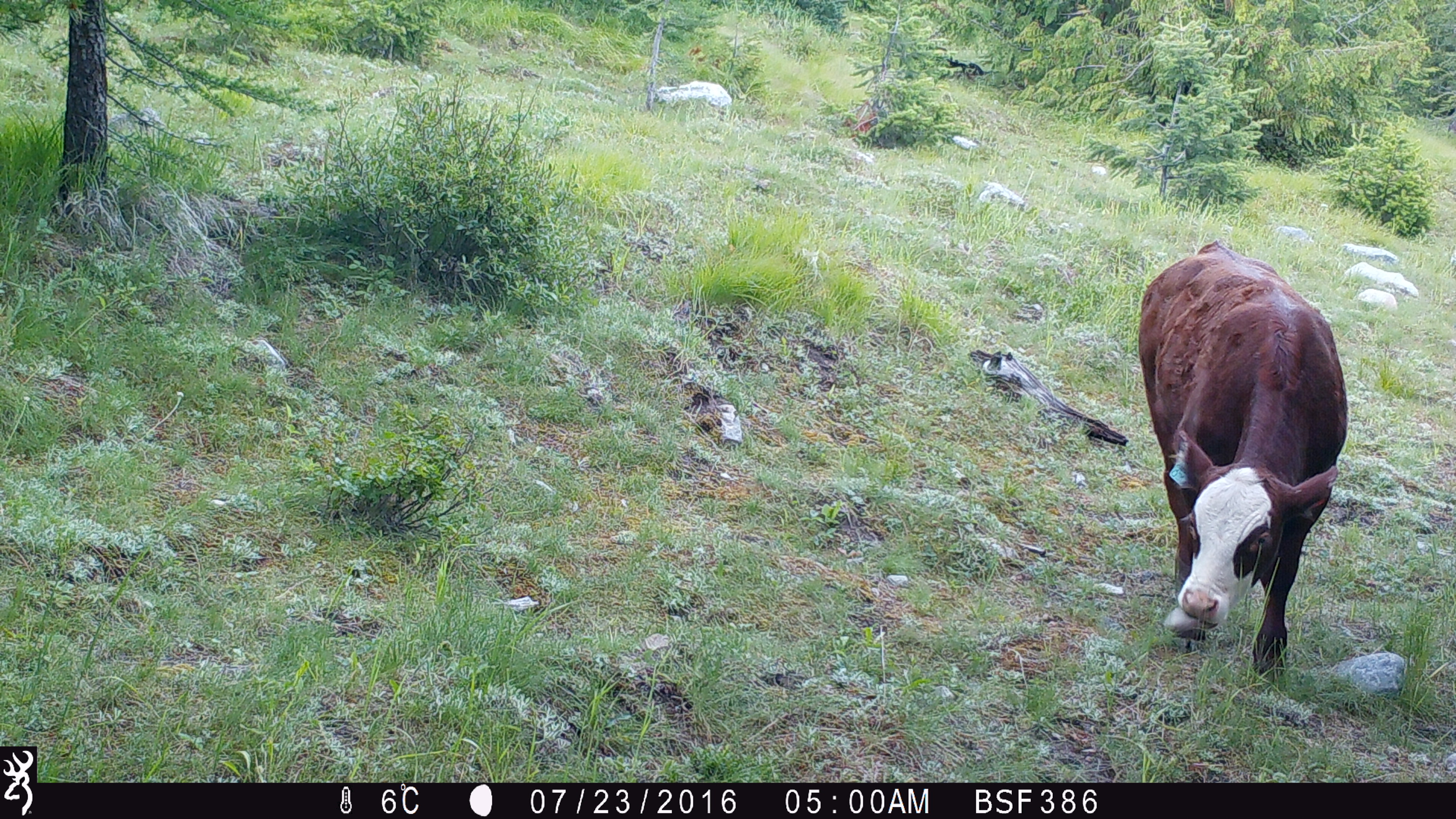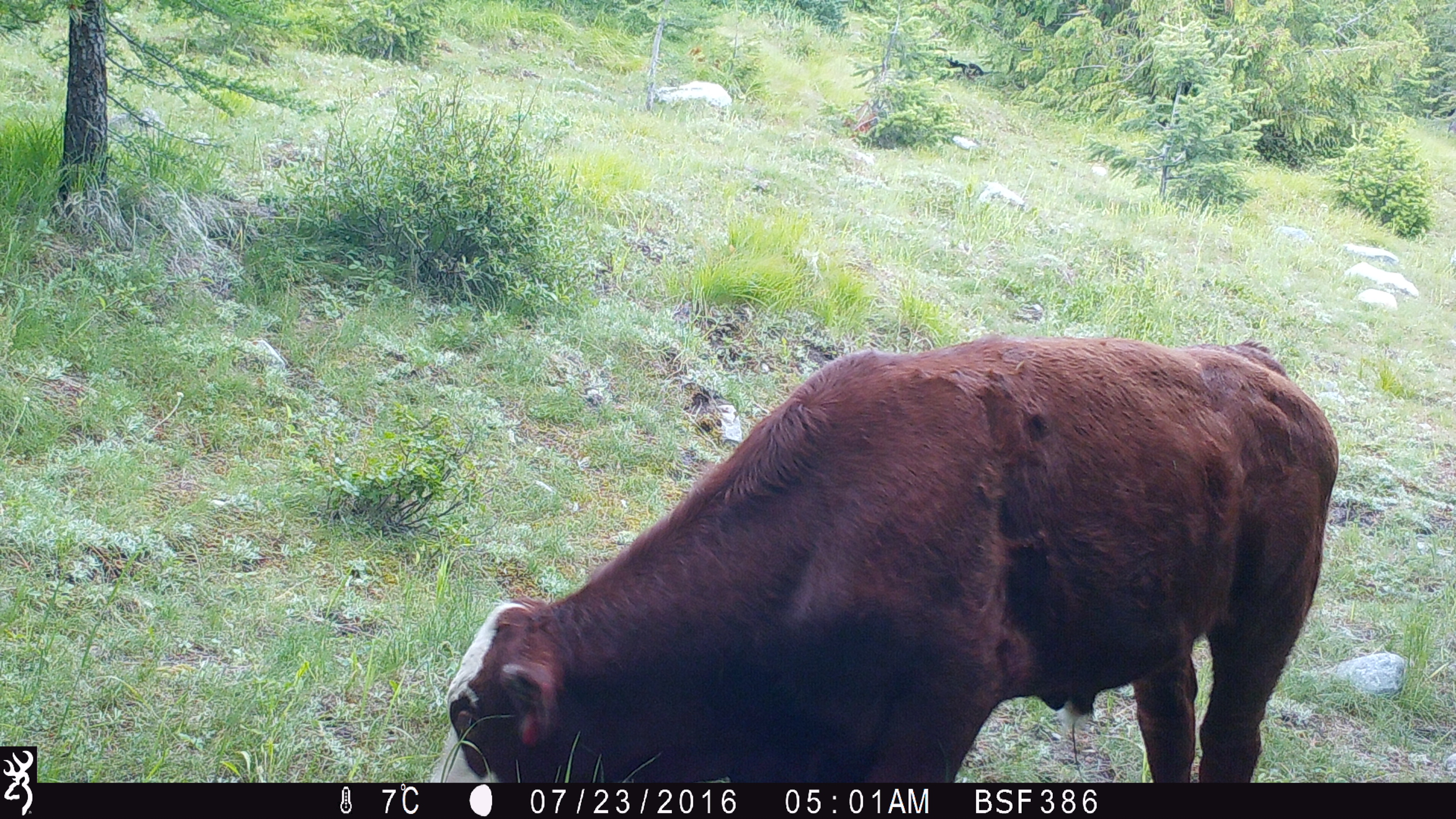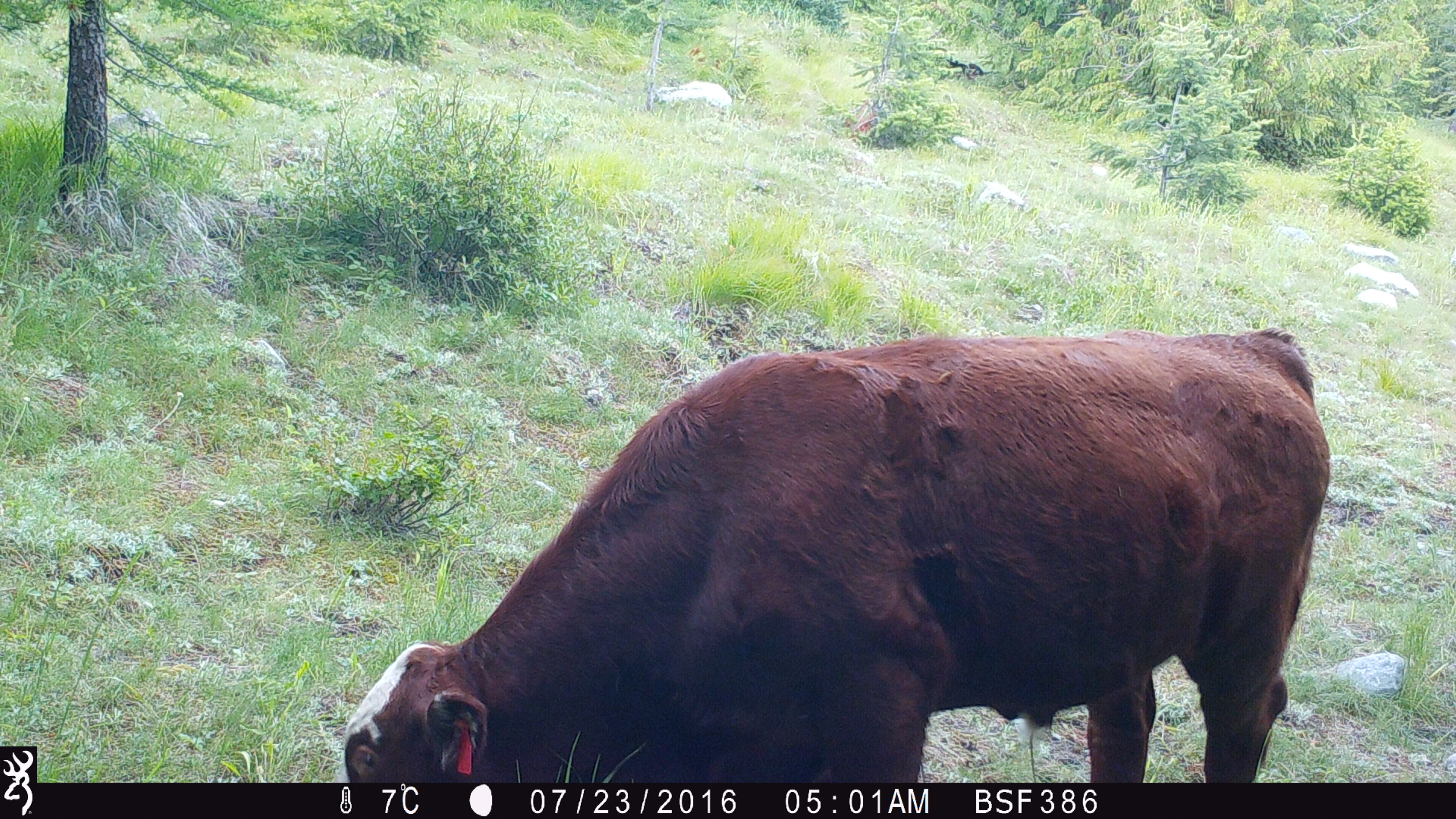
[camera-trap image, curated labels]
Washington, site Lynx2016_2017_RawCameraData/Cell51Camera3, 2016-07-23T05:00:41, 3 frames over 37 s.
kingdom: Animalia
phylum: Chordata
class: Mammalia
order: Artiodactyla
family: Bovidae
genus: Bos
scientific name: Bos taurus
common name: domestic cattle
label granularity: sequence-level